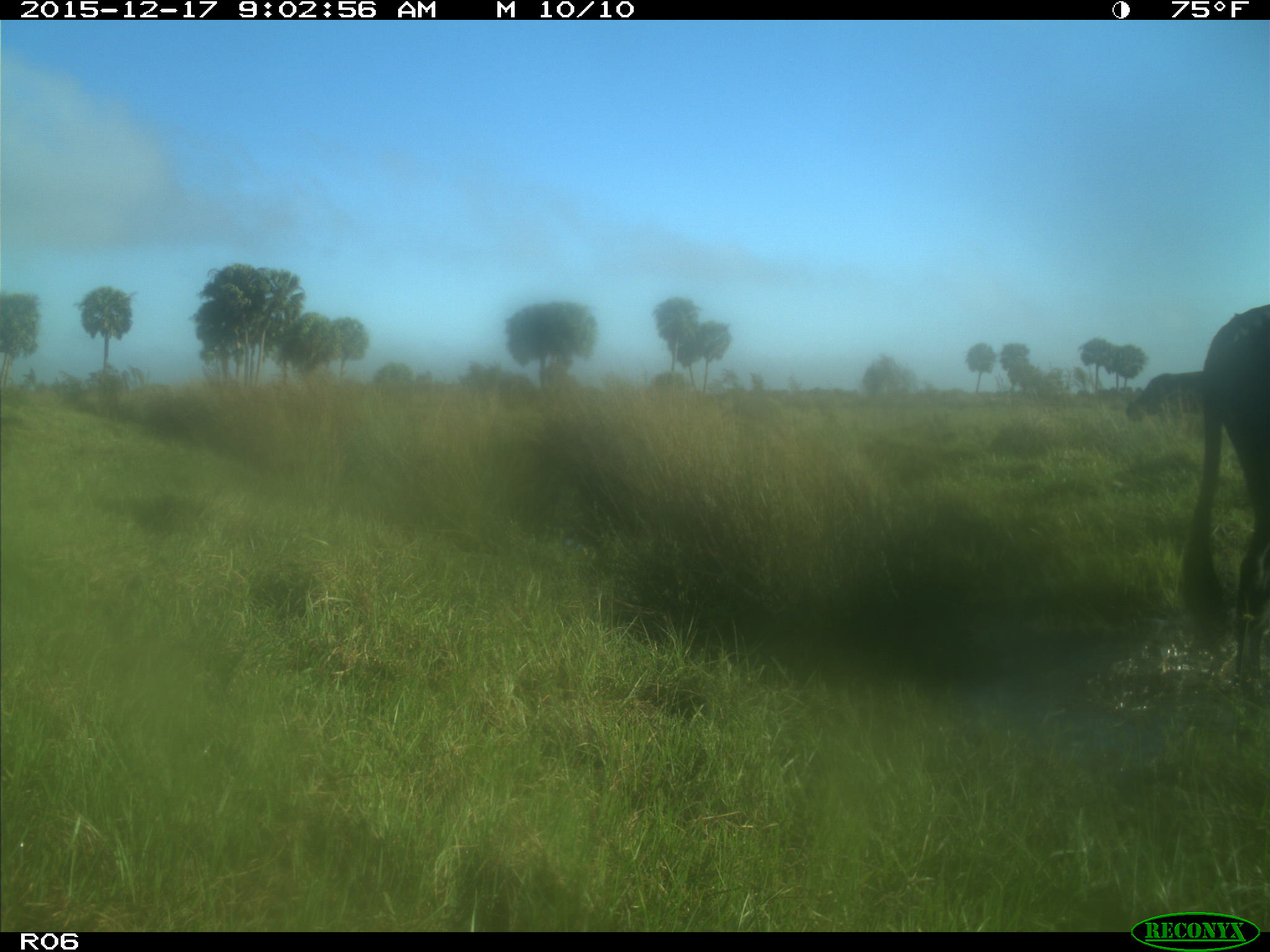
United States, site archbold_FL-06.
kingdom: Animalia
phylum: Chordata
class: Mammalia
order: Artiodactyla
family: Bovidae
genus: Bos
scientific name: Bos taurus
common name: domestic cow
Bos taurus (domestic cow).